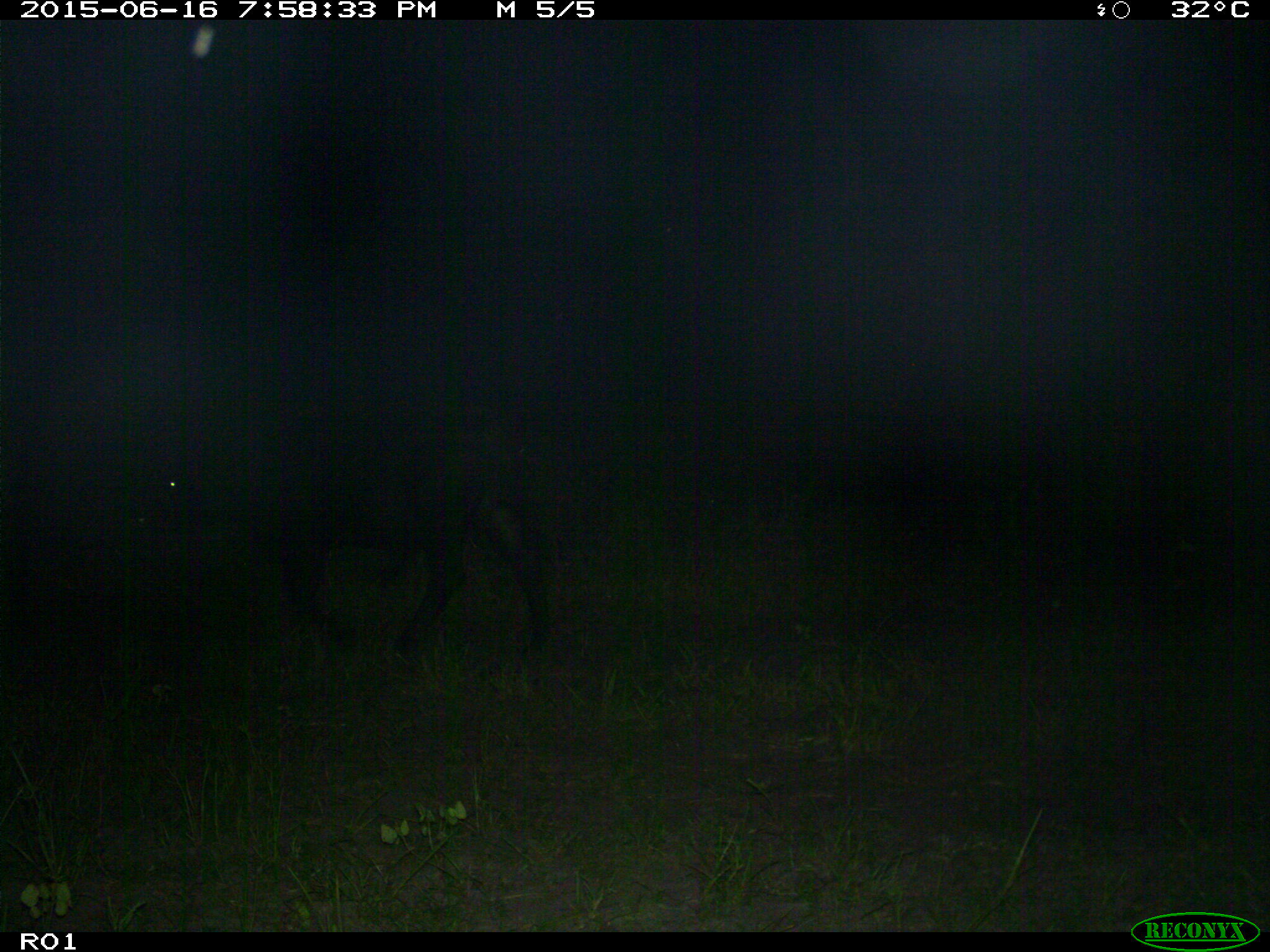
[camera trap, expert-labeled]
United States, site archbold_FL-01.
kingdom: Animalia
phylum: Chordata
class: Mammalia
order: Artiodactyla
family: Bovidae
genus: Bos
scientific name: Bos taurus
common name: domestic cow